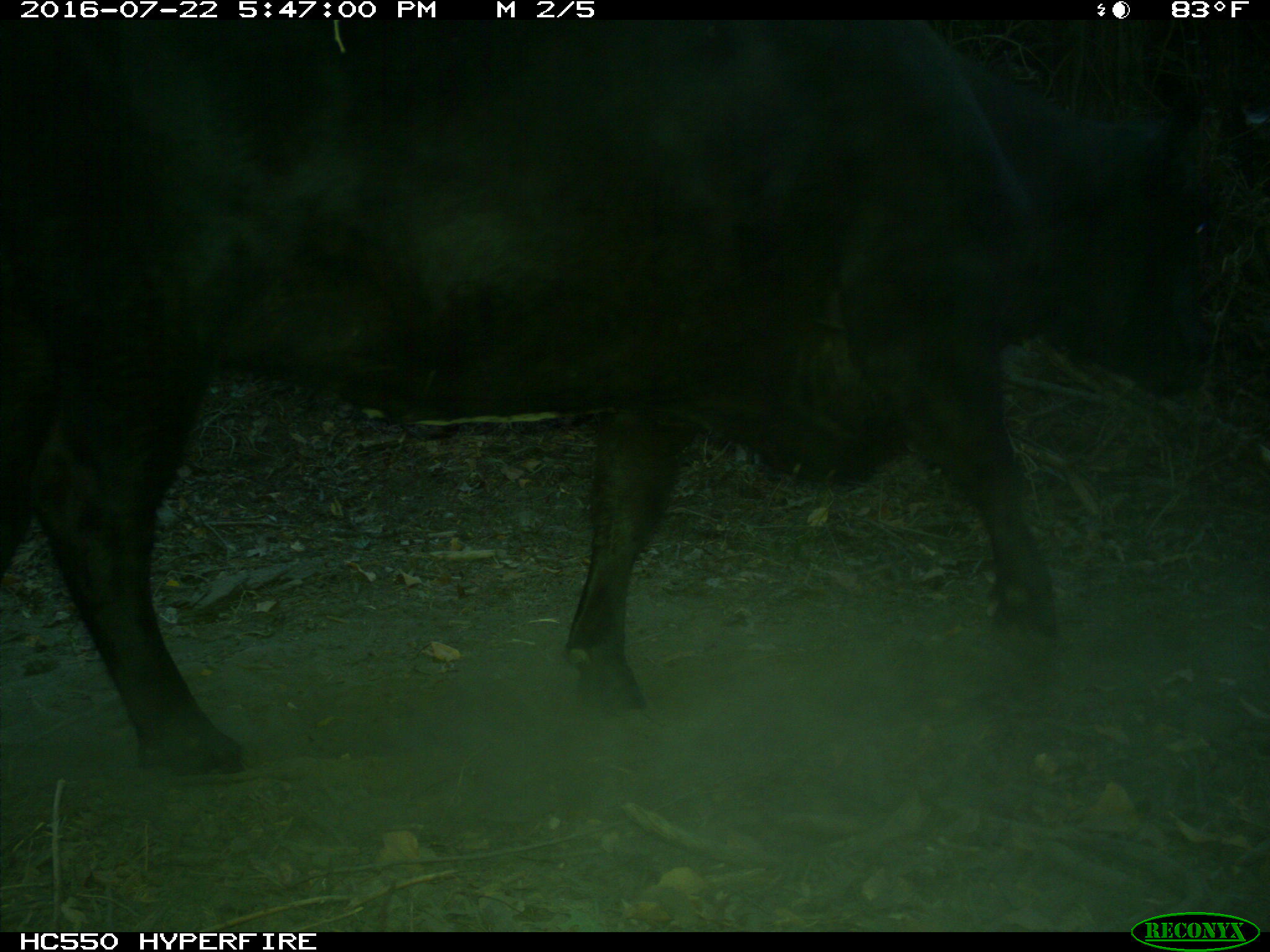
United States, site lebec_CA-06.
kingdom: Animalia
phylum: Chordata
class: Mammalia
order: Artiodactyla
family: Bovidae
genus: Bos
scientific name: Bos taurus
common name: domestic cow